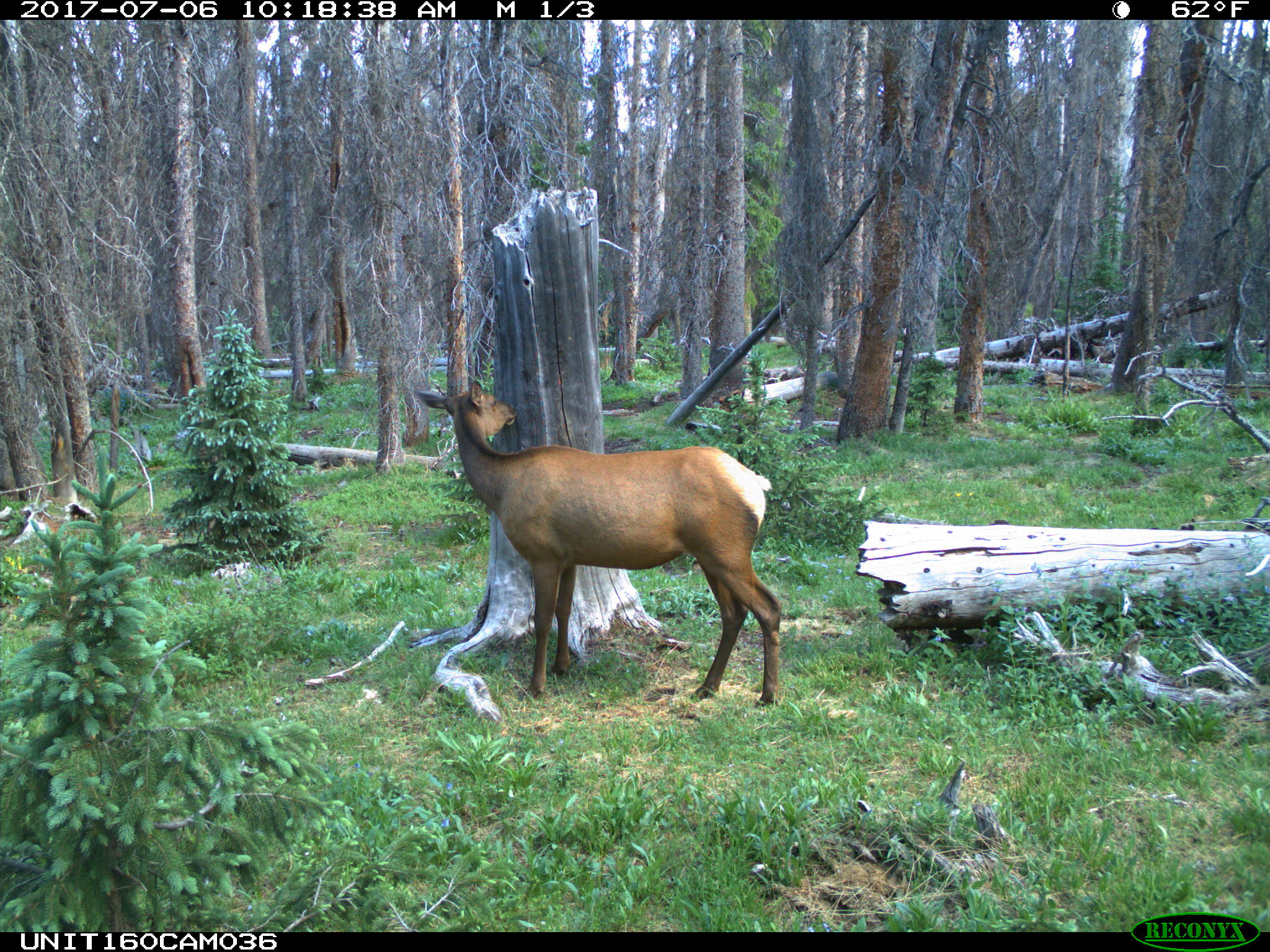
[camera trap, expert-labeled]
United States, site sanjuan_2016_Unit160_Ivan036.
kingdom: Animalia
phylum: Chordata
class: Mammalia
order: Artiodactyla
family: Cervidae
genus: Cervus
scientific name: Cervus elaphus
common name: red deer